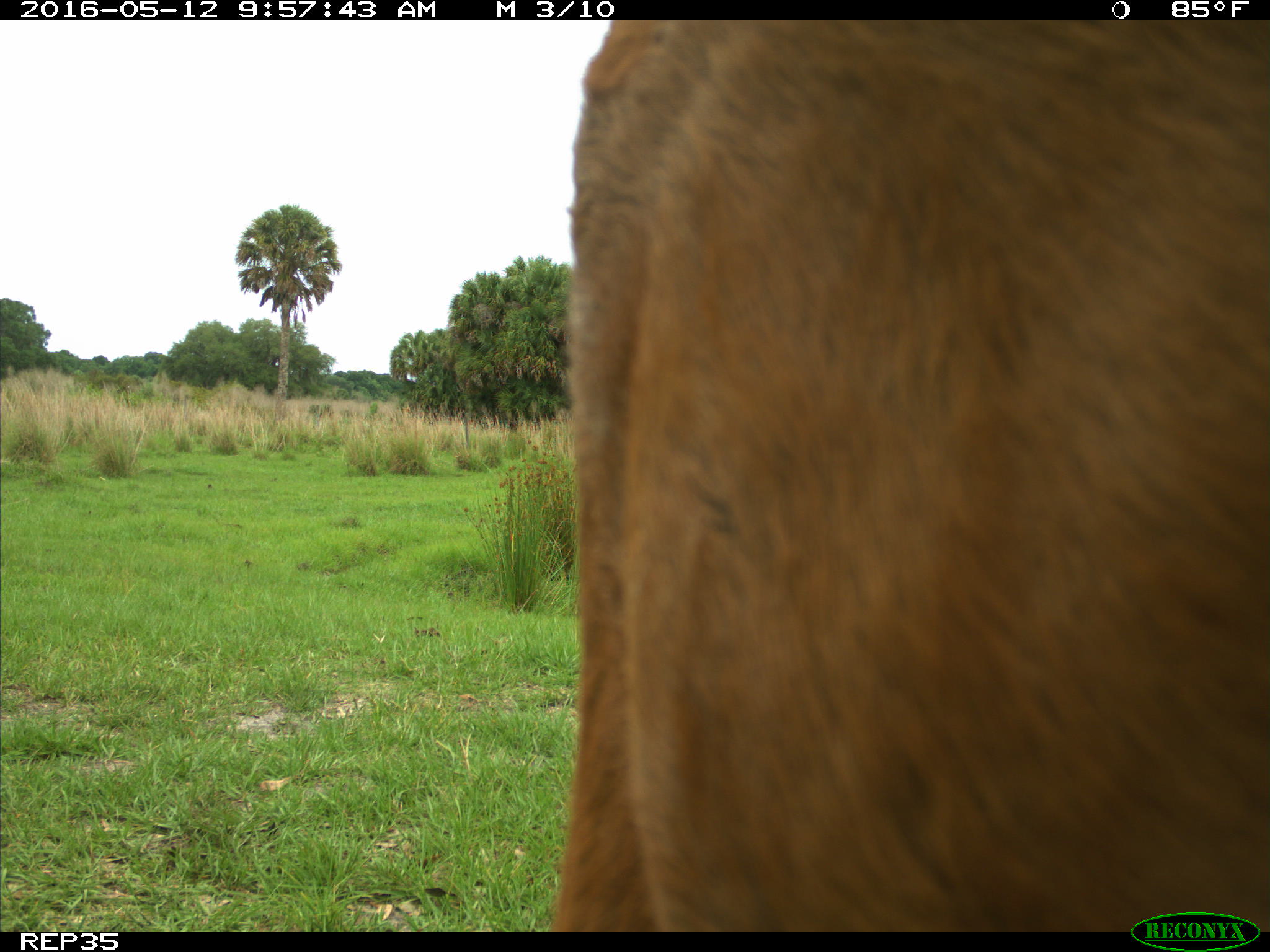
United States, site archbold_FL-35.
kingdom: Animalia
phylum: Chordata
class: Mammalia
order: Artiodactyla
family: Bovidae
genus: Bos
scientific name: Bos taurus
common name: domestic cow